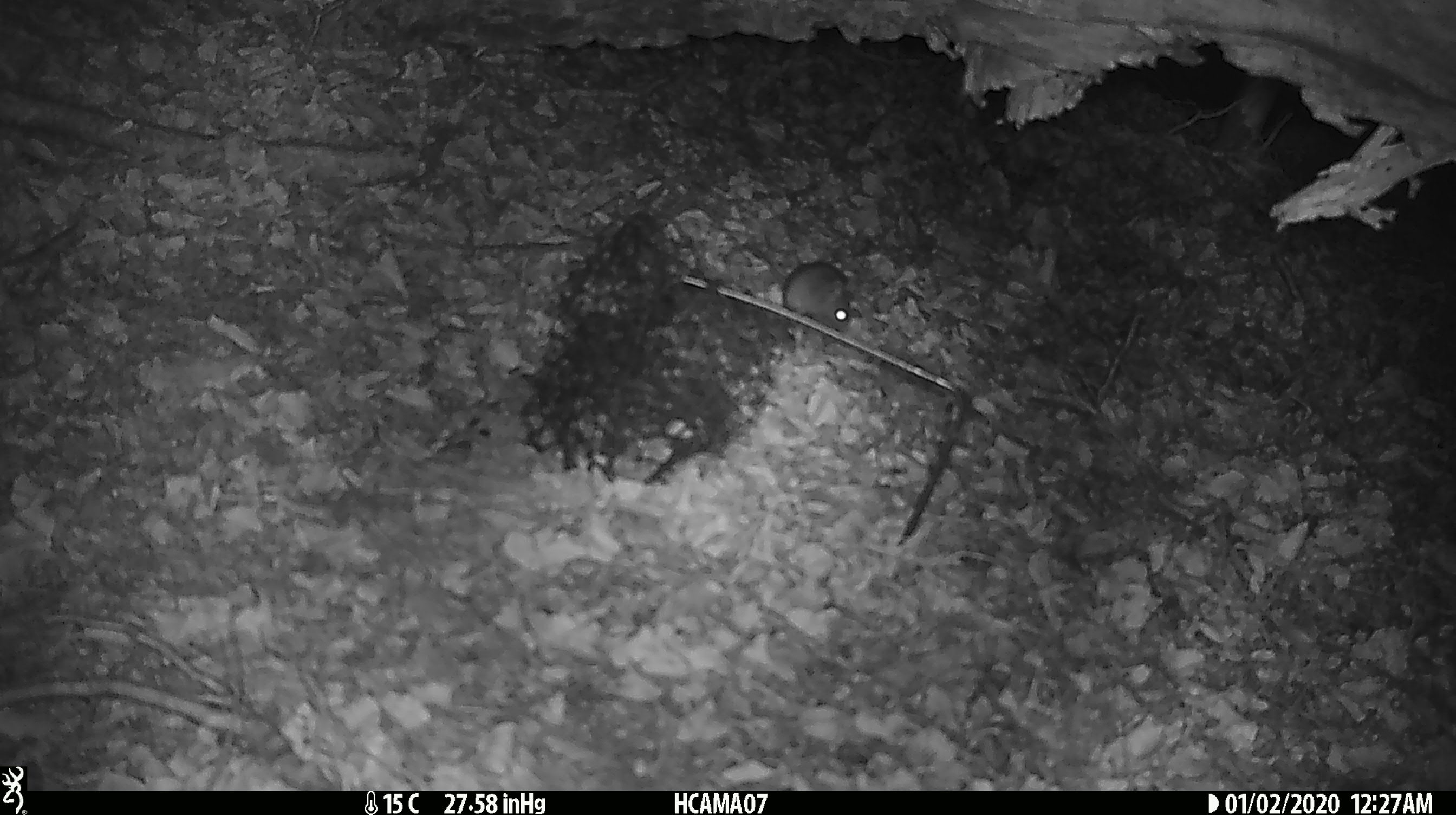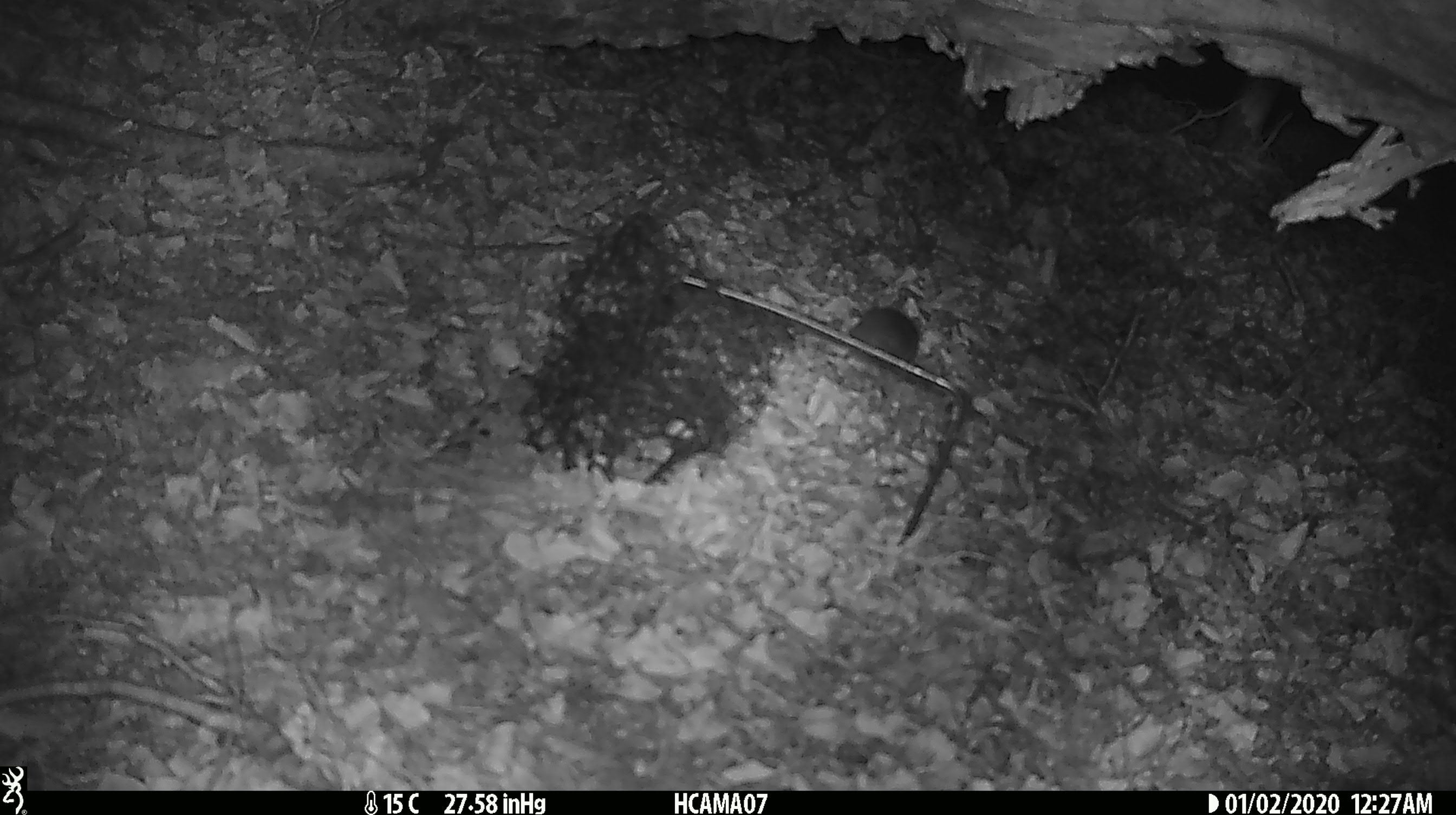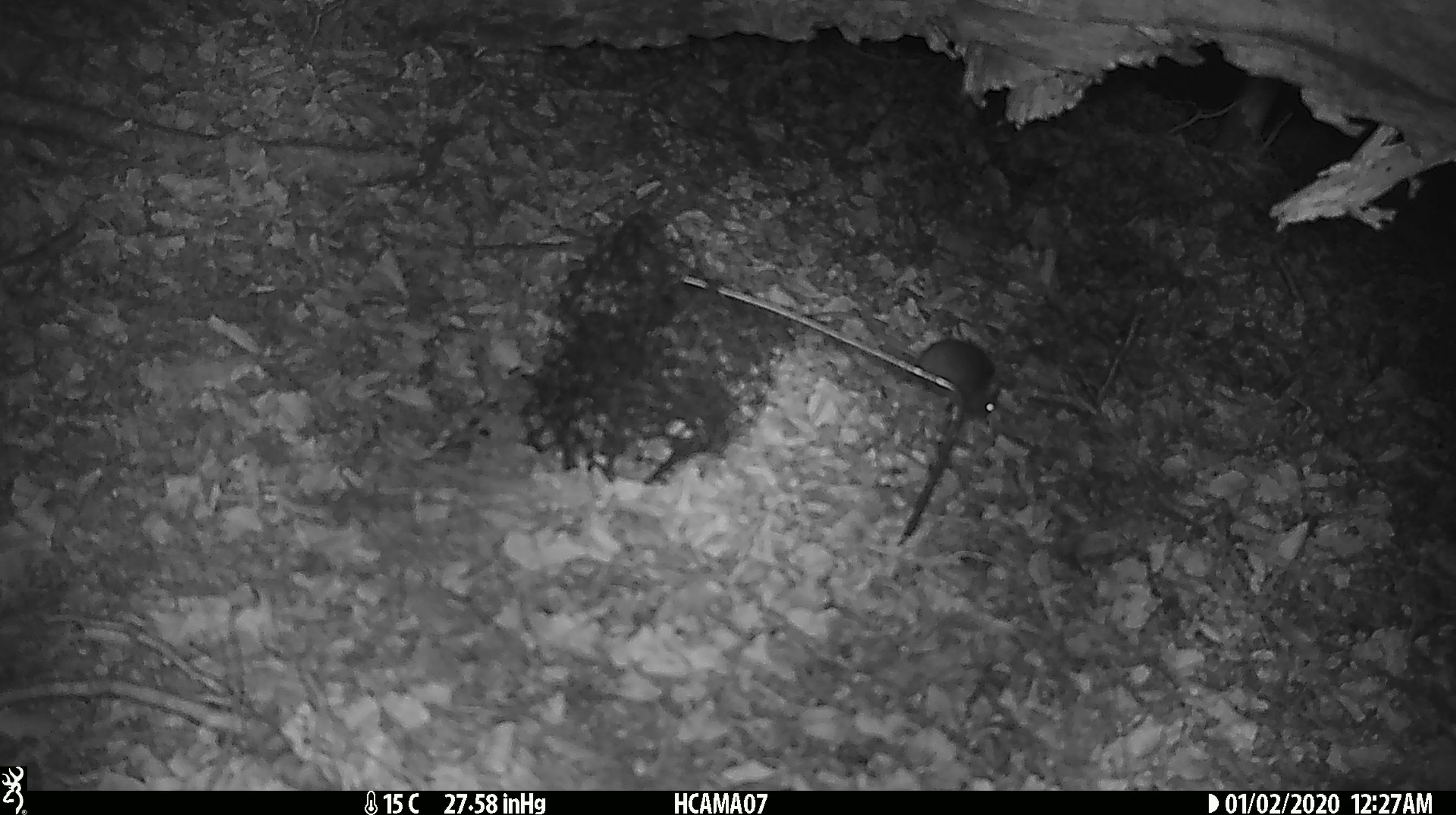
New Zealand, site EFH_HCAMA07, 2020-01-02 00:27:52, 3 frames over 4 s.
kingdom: Animalia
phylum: Chordata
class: Mammalia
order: Rodentia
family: Muridae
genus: Mus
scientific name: Mus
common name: mouse